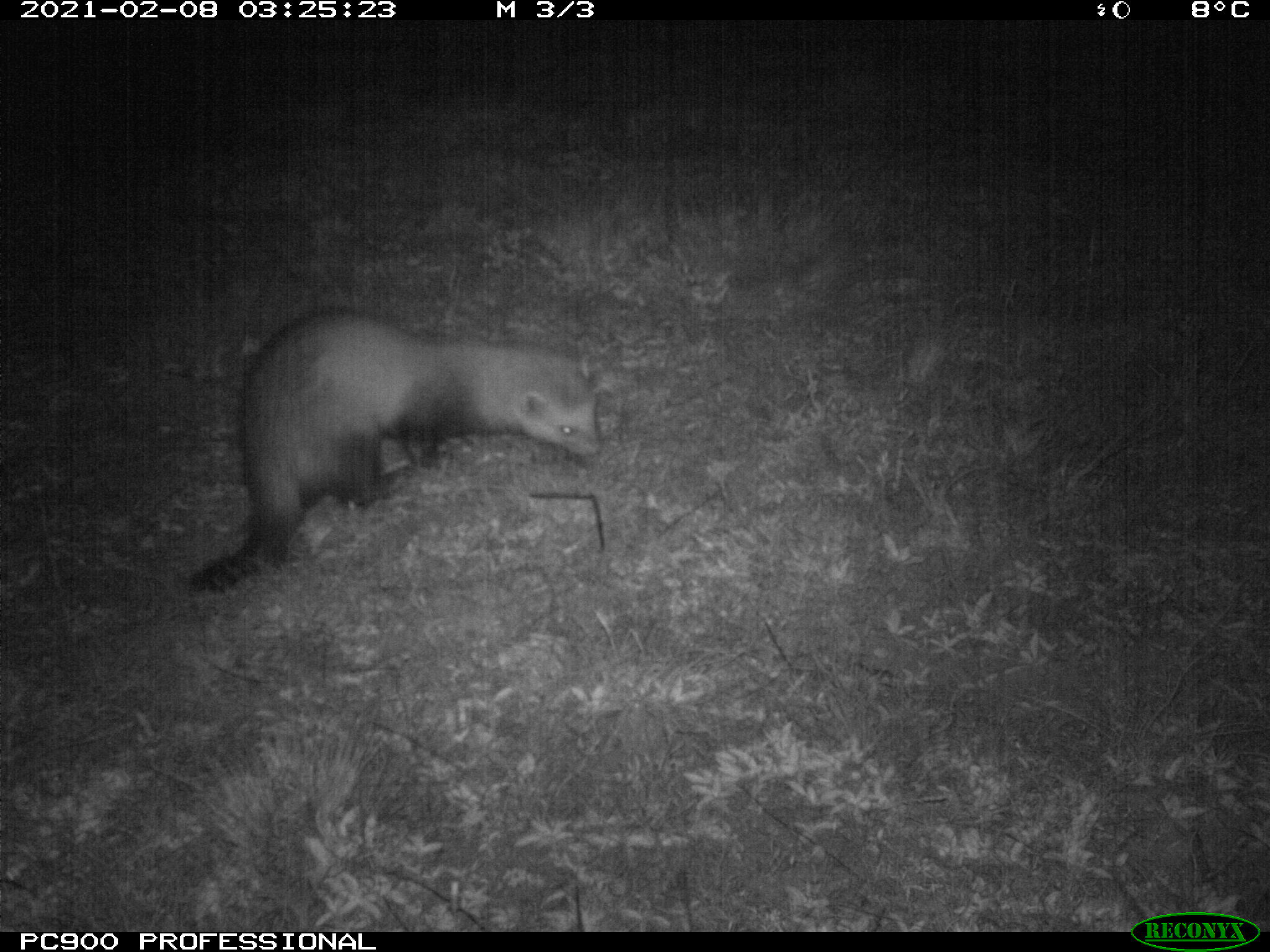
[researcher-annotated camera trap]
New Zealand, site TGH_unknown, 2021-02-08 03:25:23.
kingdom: Animalia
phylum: Chordata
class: Mammalia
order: Carnivora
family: Mustelidae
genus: Mustela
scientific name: Mustela furo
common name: ferret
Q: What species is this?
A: Ferret (Mustela furo).